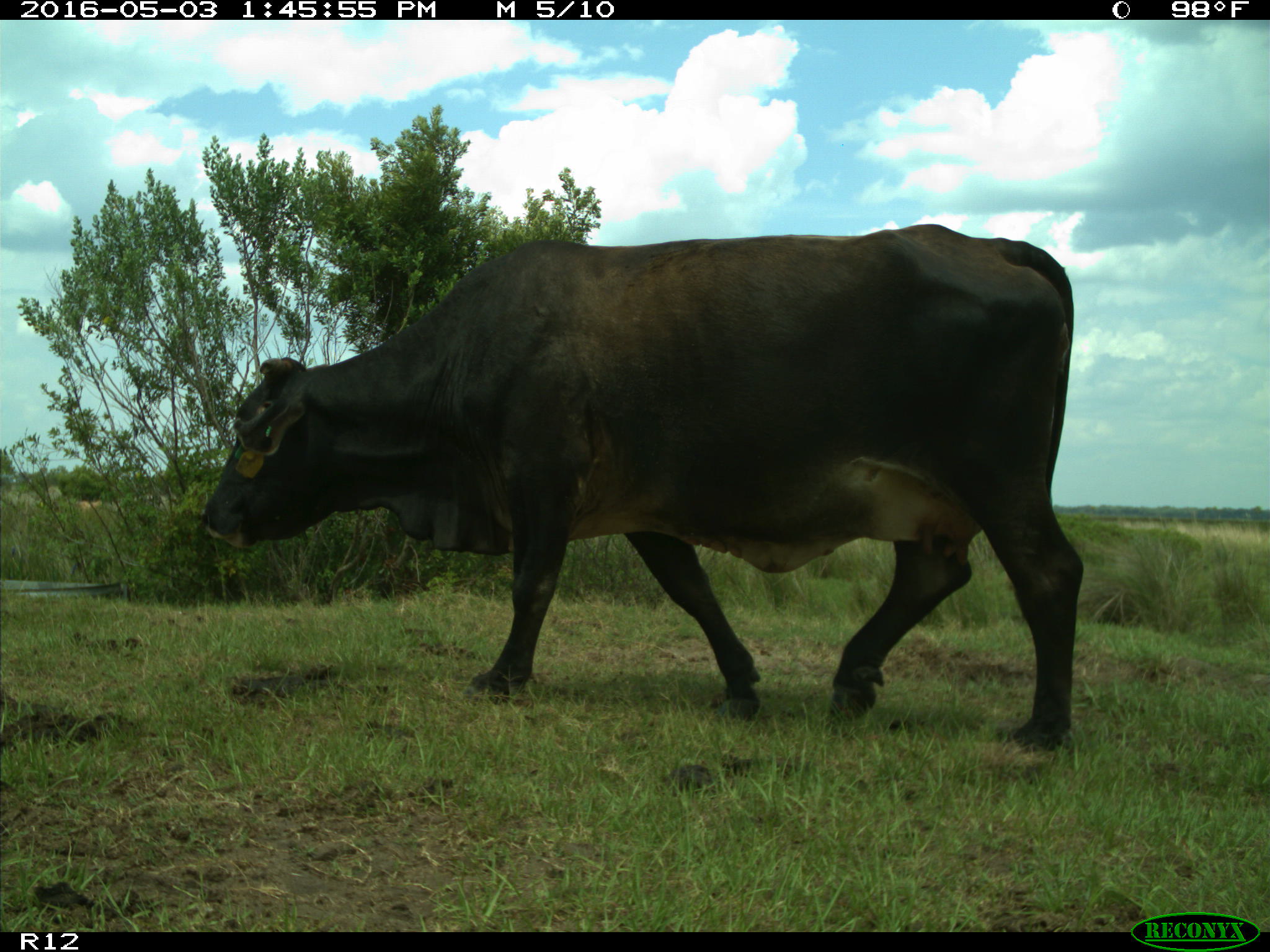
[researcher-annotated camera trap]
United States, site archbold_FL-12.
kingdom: Animalia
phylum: Chordata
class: Mammalia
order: Artiodactyla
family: Bovidae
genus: Bos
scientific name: Bos taurus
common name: domestic cow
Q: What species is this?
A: Bos taurus (domestic cow).